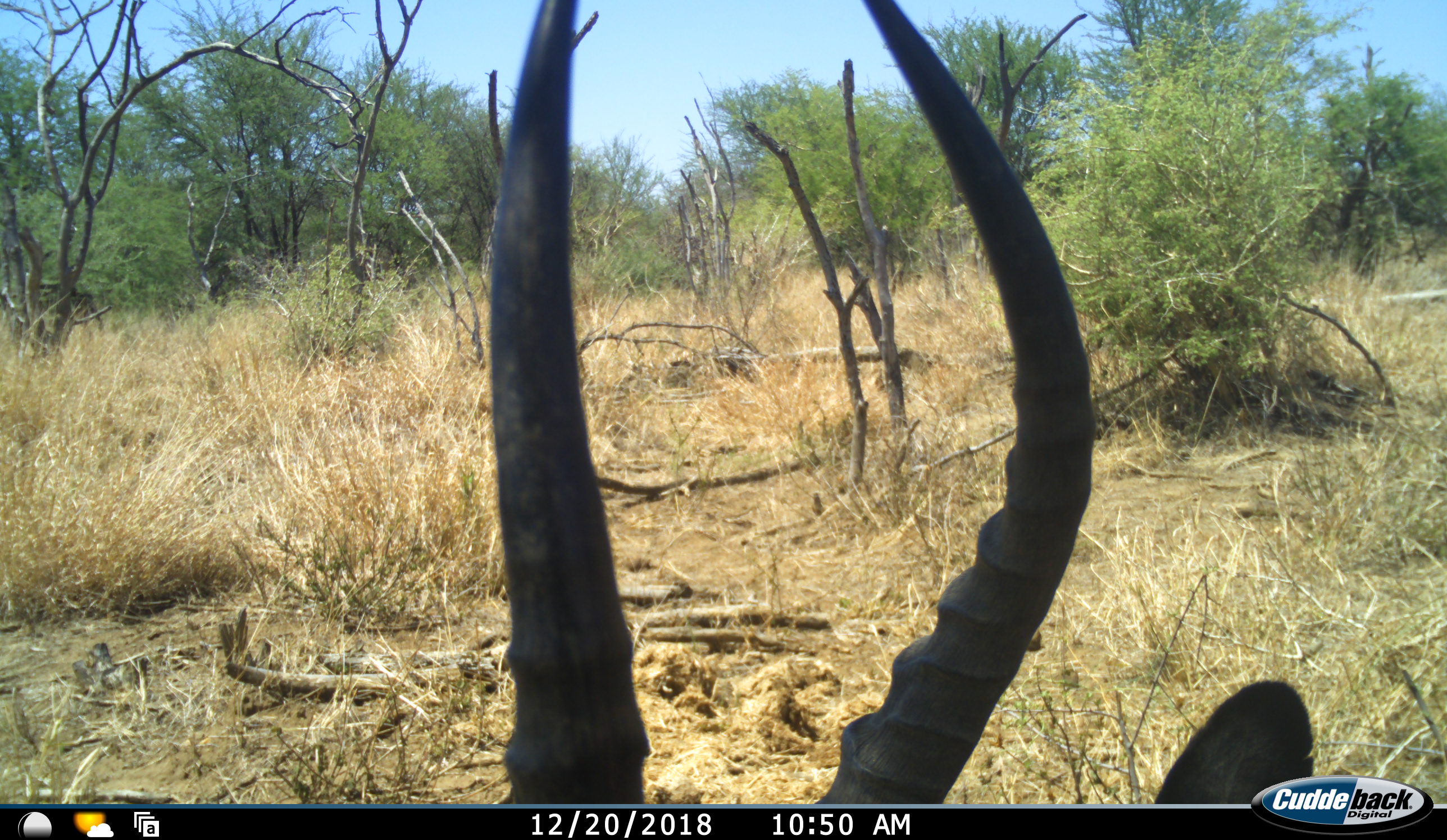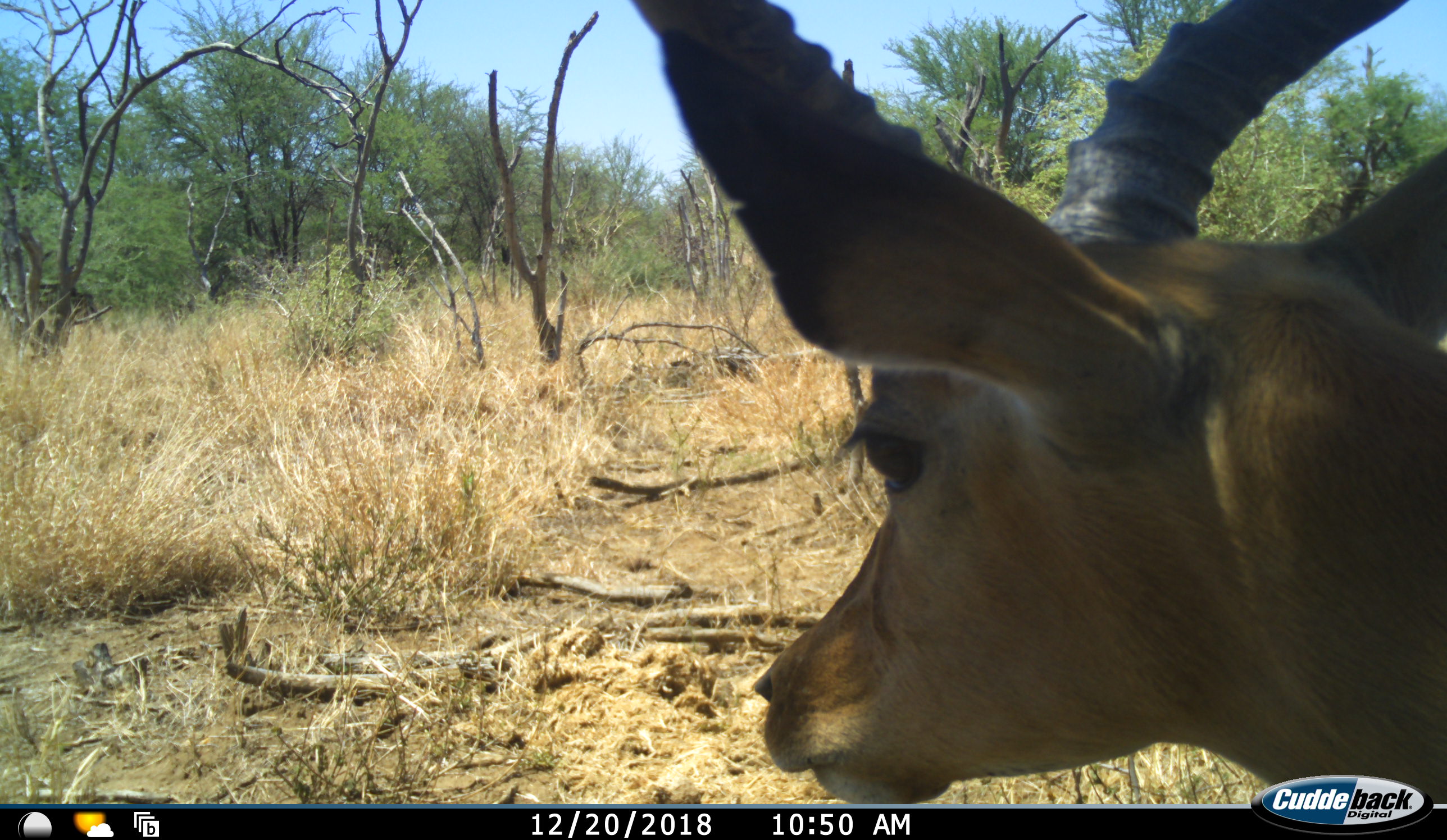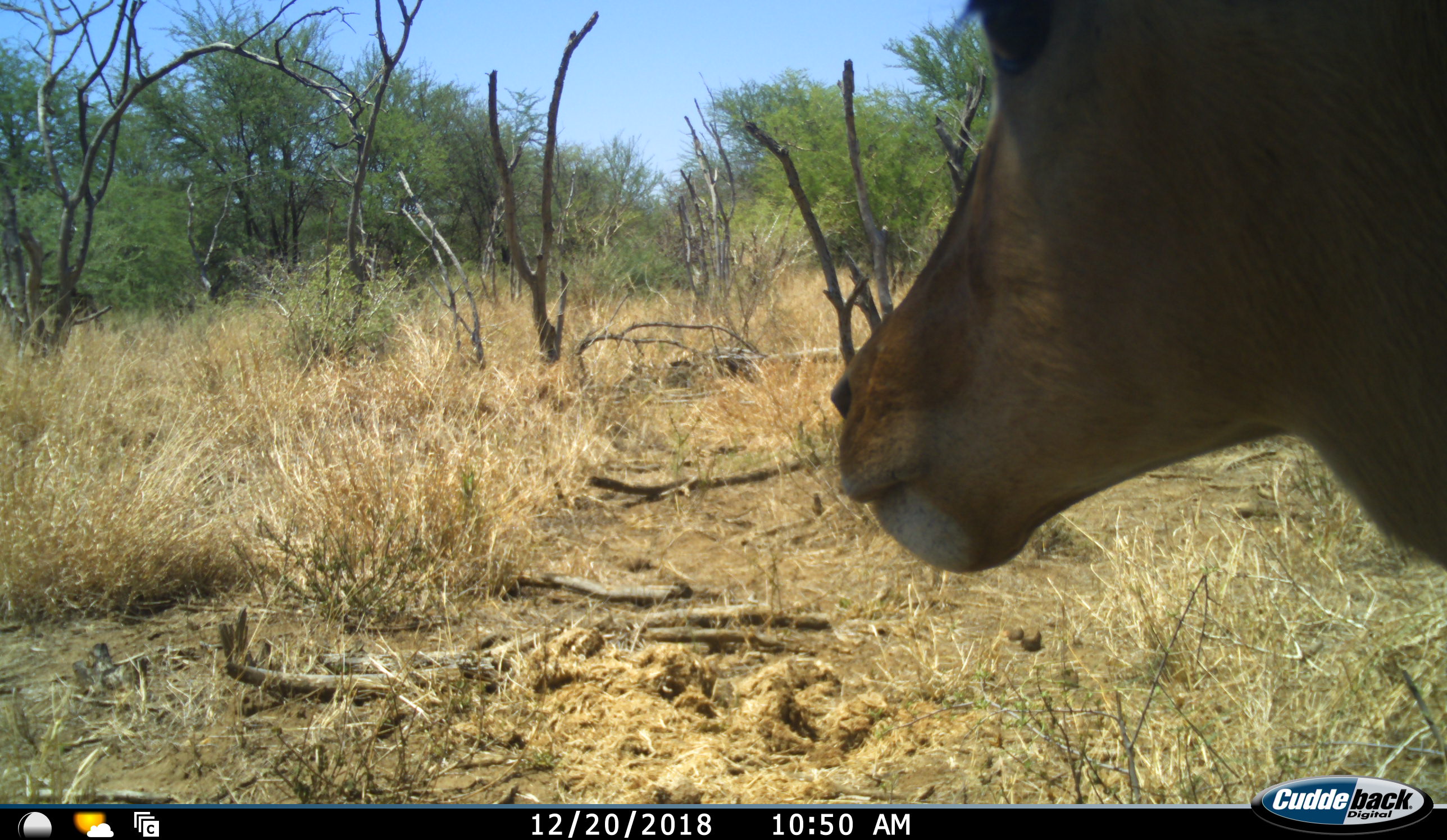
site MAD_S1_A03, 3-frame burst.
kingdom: Animalia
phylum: Chordata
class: Mammalia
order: Artiodactyla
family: Bovidae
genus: Aepyceros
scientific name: Aepyceros melampus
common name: impala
Impala (Aepyceros melampus), count 1. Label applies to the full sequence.